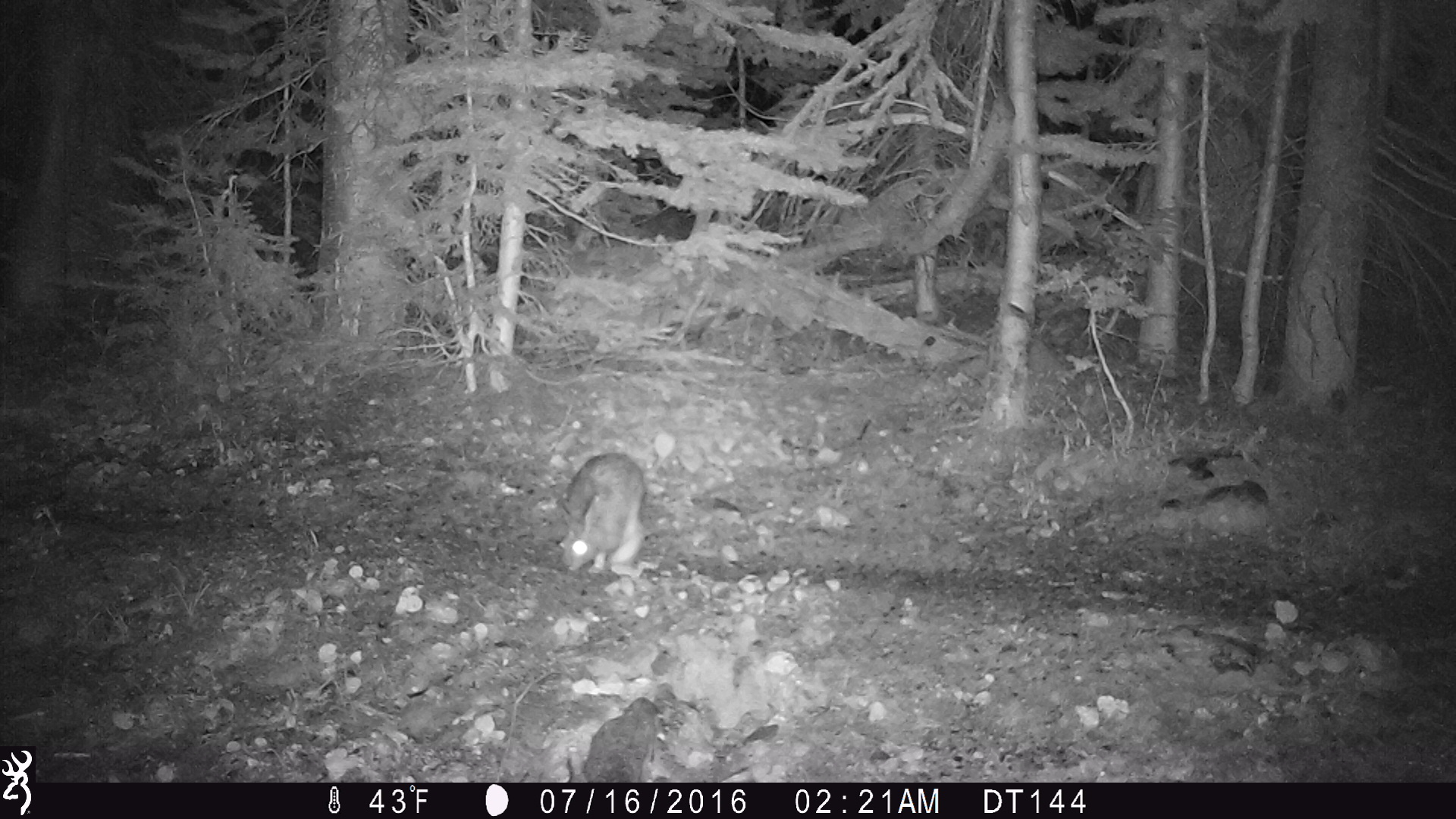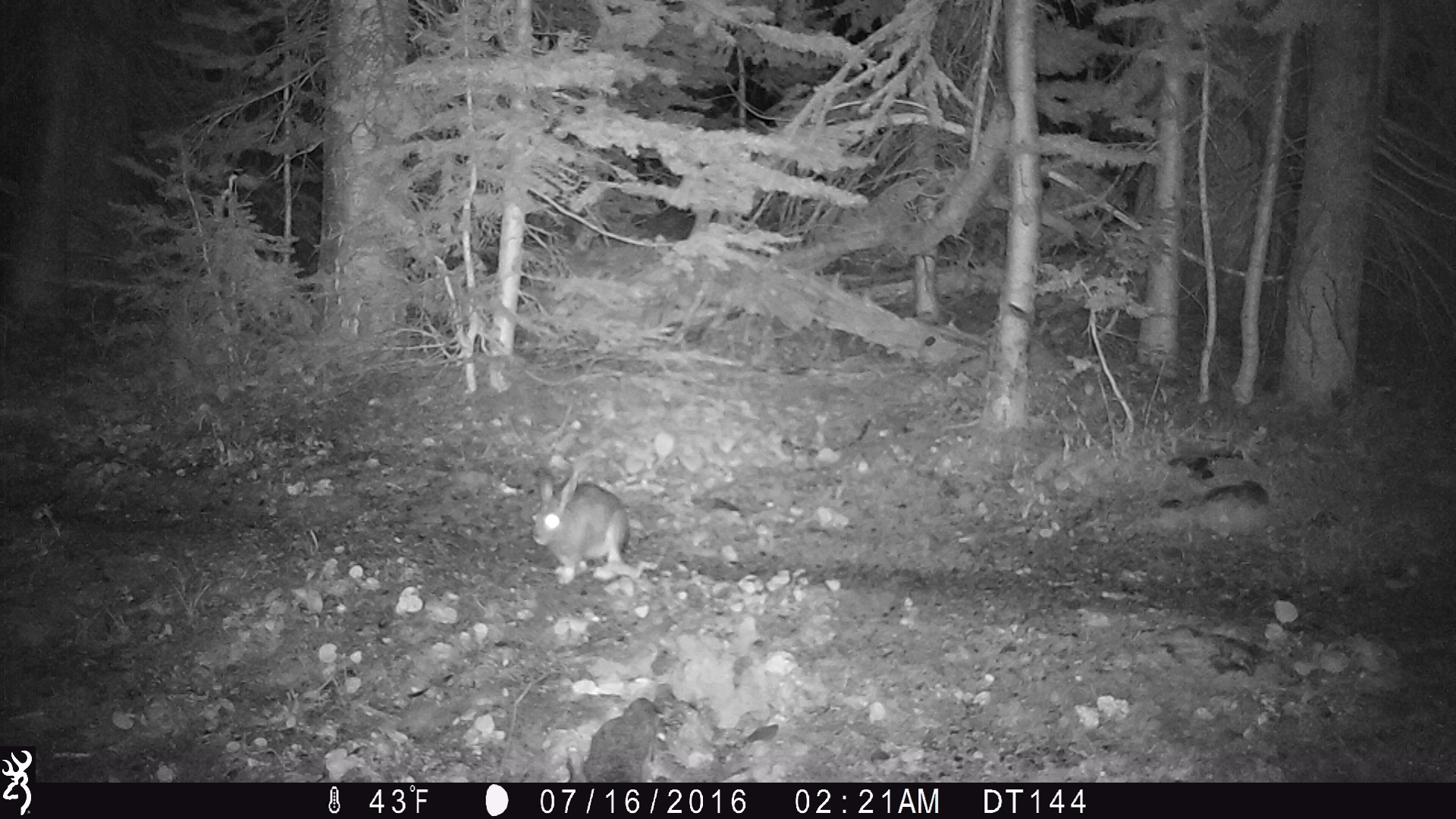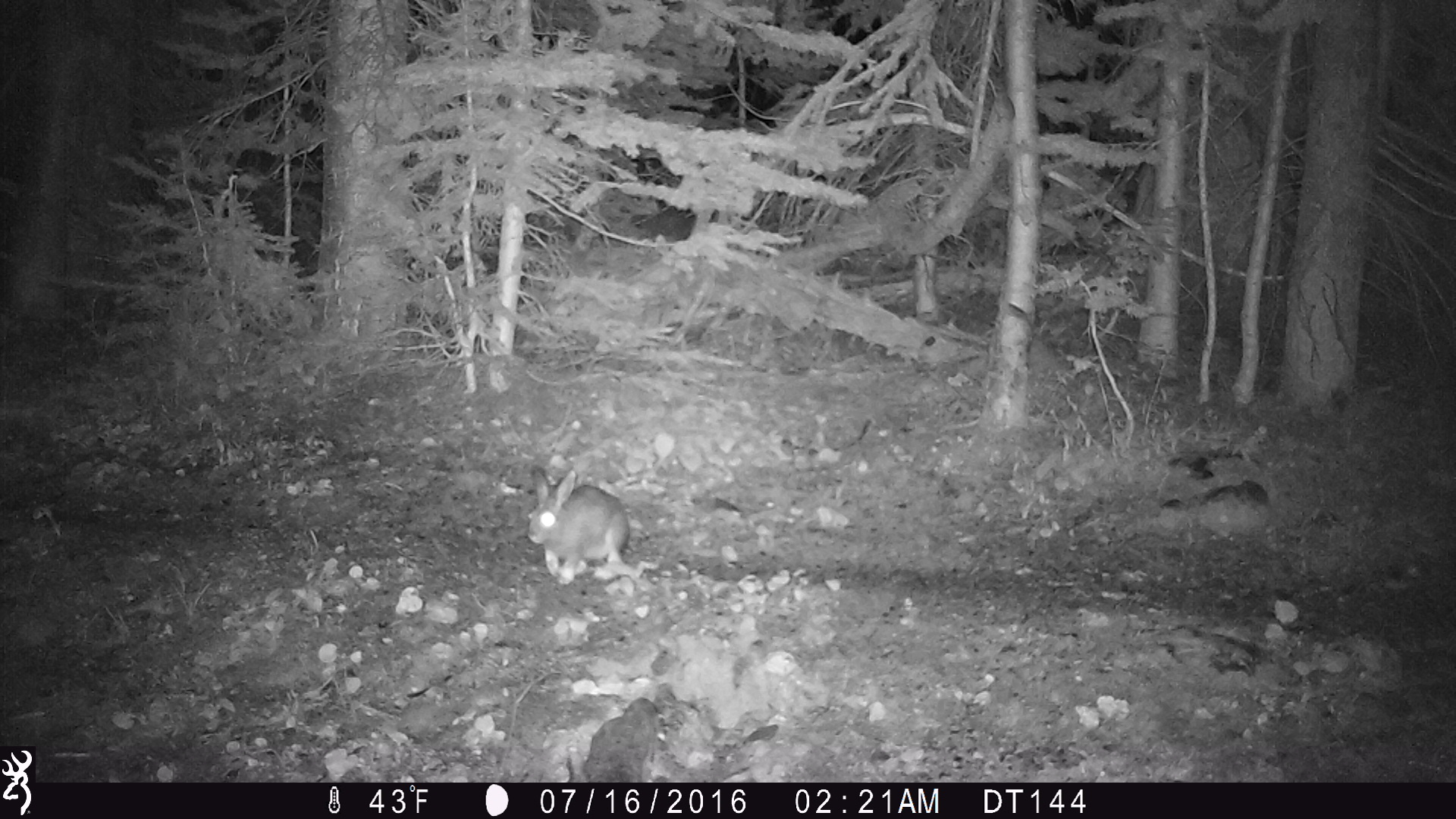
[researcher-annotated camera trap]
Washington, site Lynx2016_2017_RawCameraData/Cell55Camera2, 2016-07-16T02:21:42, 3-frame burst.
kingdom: Animalia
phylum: Chordata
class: Mammalia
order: Lagomorpha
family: Leporidae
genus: Lepus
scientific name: Lepus americanus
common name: snowshoe hare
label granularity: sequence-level